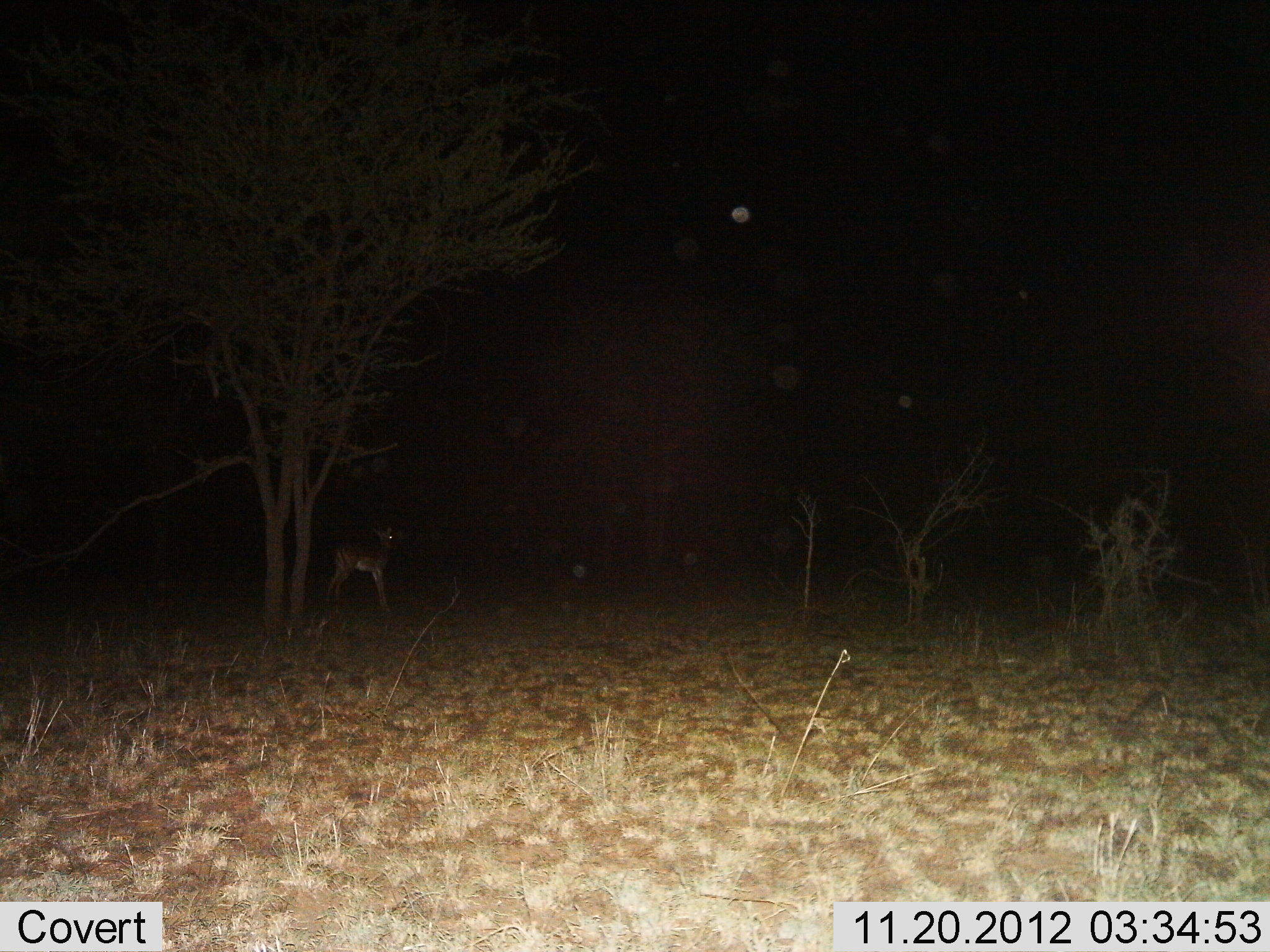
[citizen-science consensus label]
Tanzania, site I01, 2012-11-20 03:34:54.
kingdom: Animalia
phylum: Chordata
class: Mammalia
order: Artiodactyla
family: Bovidae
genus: Madoqua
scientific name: Madoqua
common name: dikdik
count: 1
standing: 100%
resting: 0%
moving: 0%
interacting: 0%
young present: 0%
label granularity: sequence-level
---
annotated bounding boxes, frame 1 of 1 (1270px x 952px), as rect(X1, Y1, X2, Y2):
animal: rect(326, 527, 394, 615)